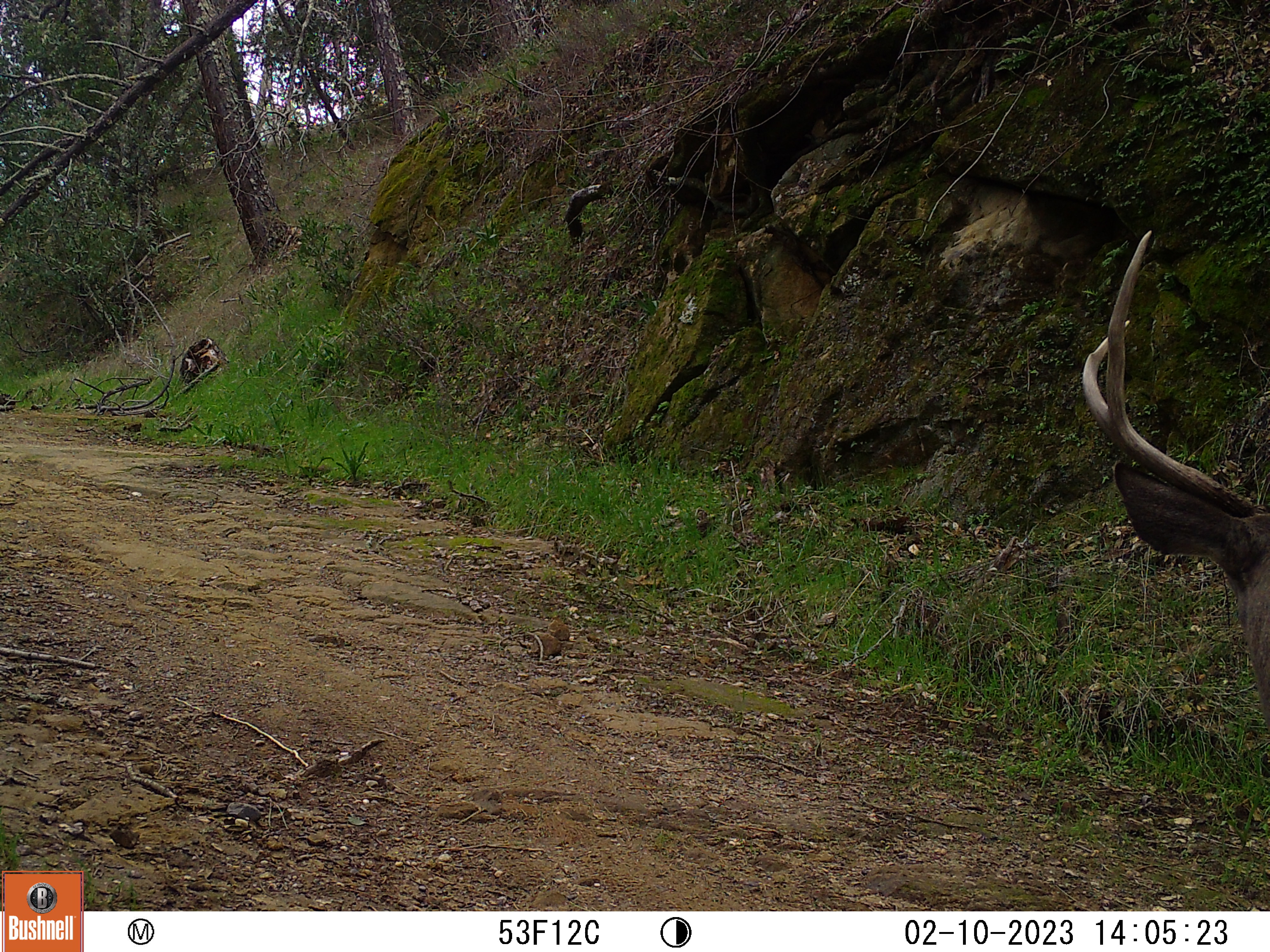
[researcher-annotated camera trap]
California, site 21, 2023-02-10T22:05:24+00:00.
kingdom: Animalia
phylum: Chordata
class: Mammalia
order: Artiodactyla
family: Cervidae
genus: Odocoileus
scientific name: Odocoileus hemionus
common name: mule deer